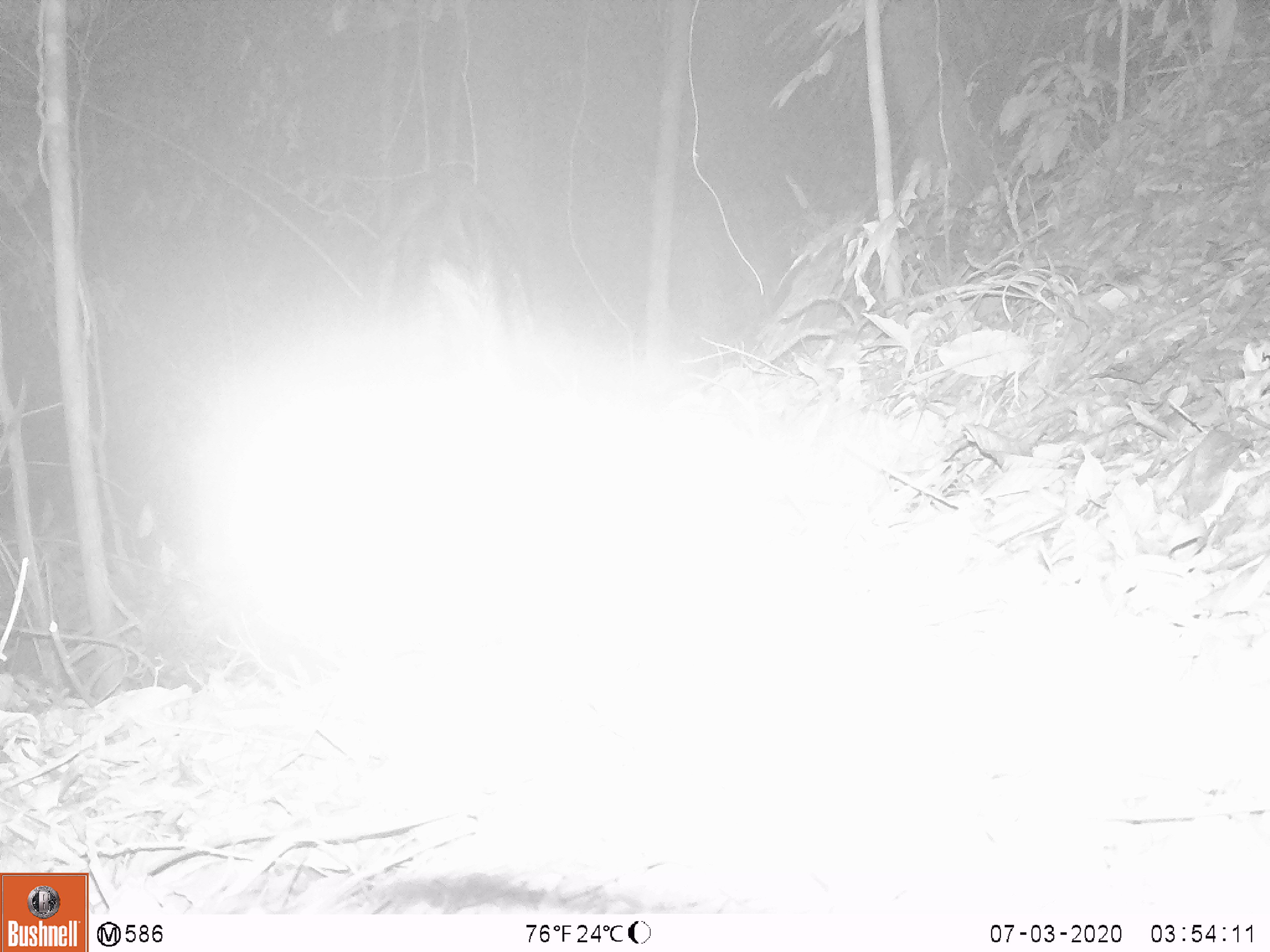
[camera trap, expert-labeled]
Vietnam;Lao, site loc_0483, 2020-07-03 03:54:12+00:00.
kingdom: Animalia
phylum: Chordata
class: Mammalia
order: Artiodactyla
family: Bovidae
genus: Capricornis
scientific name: Capricornis sumatraensis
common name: chinese serow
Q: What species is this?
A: Chinese serow (Capricornis sumatraensis).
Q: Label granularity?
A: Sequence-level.